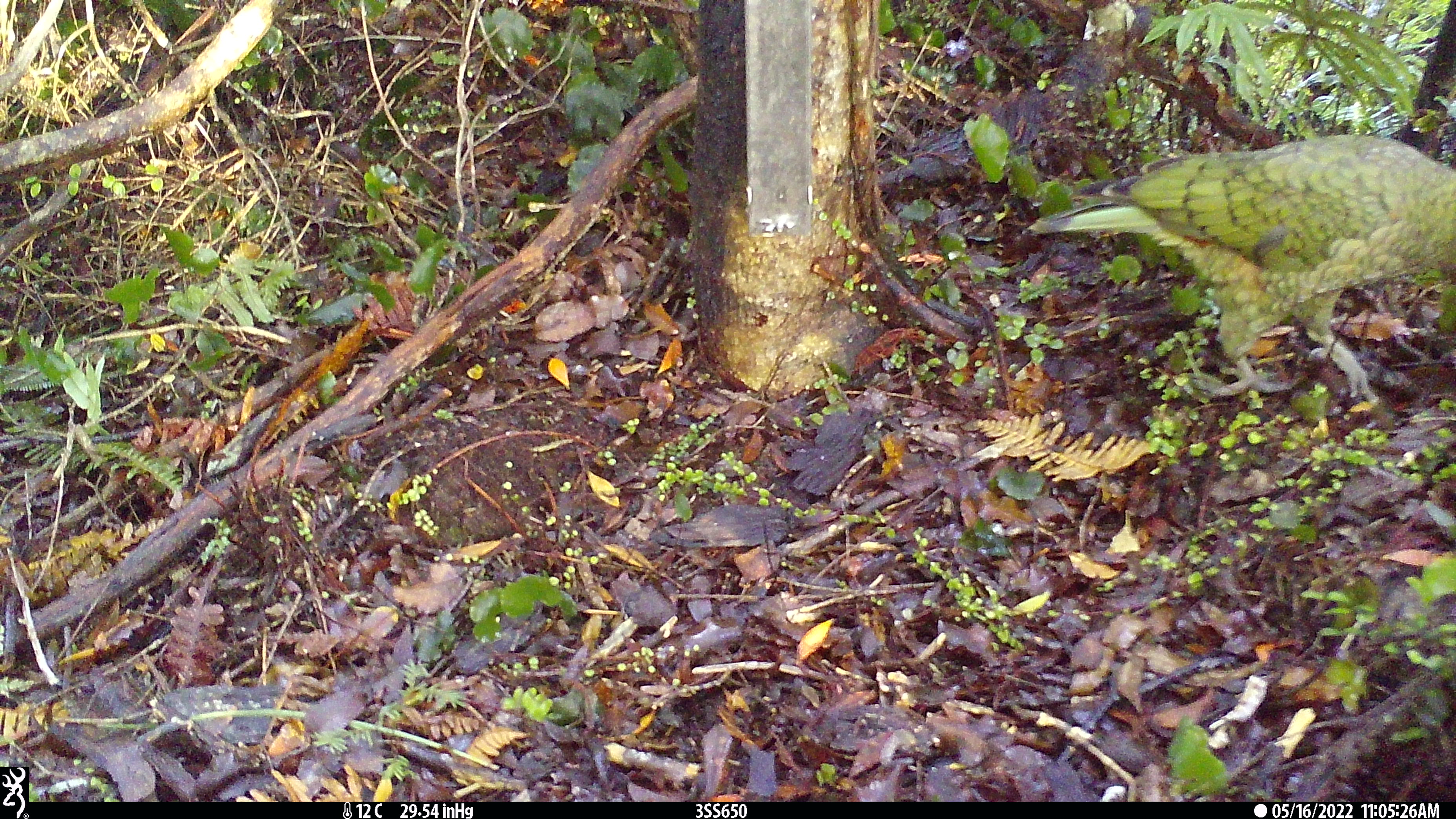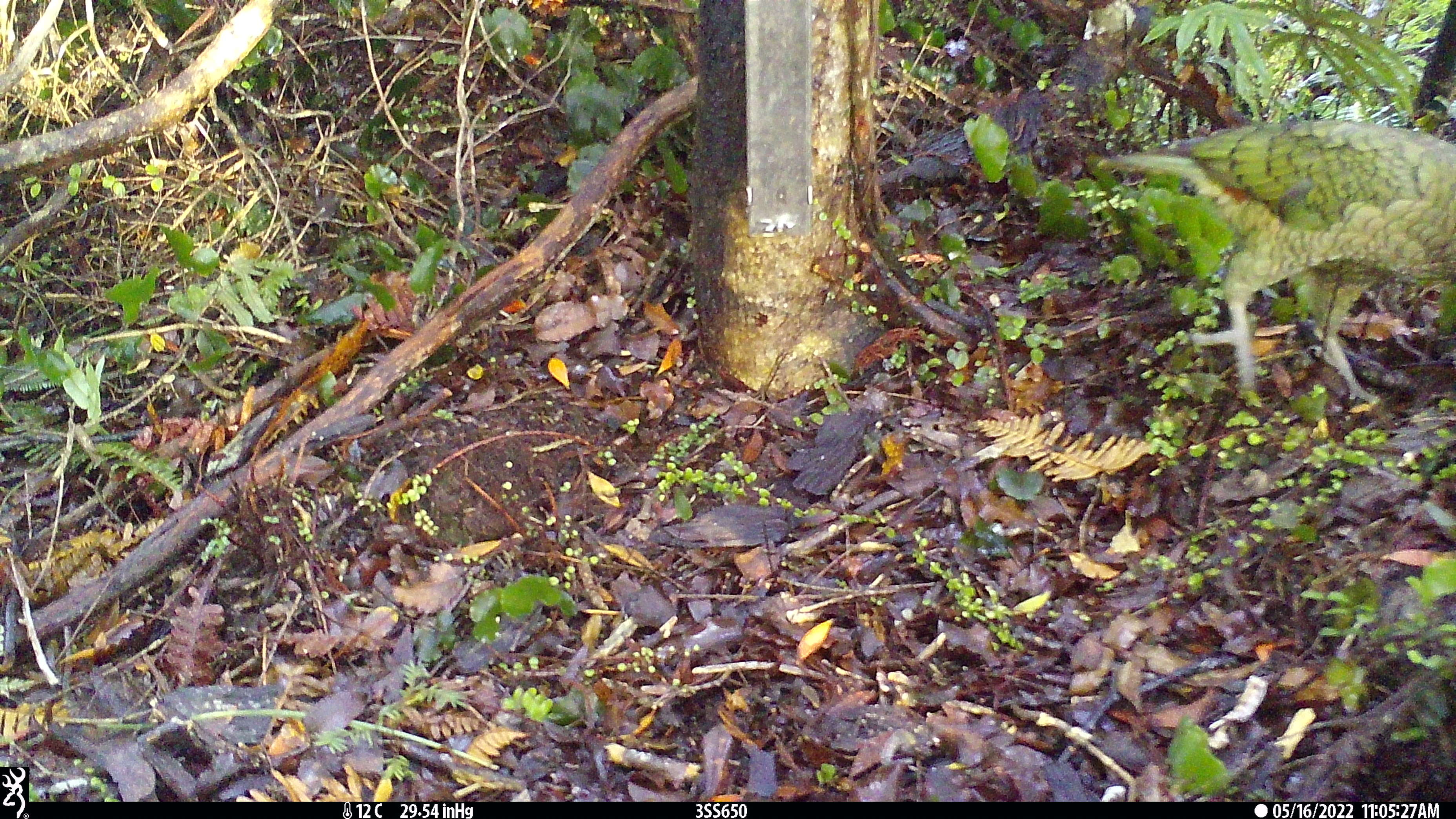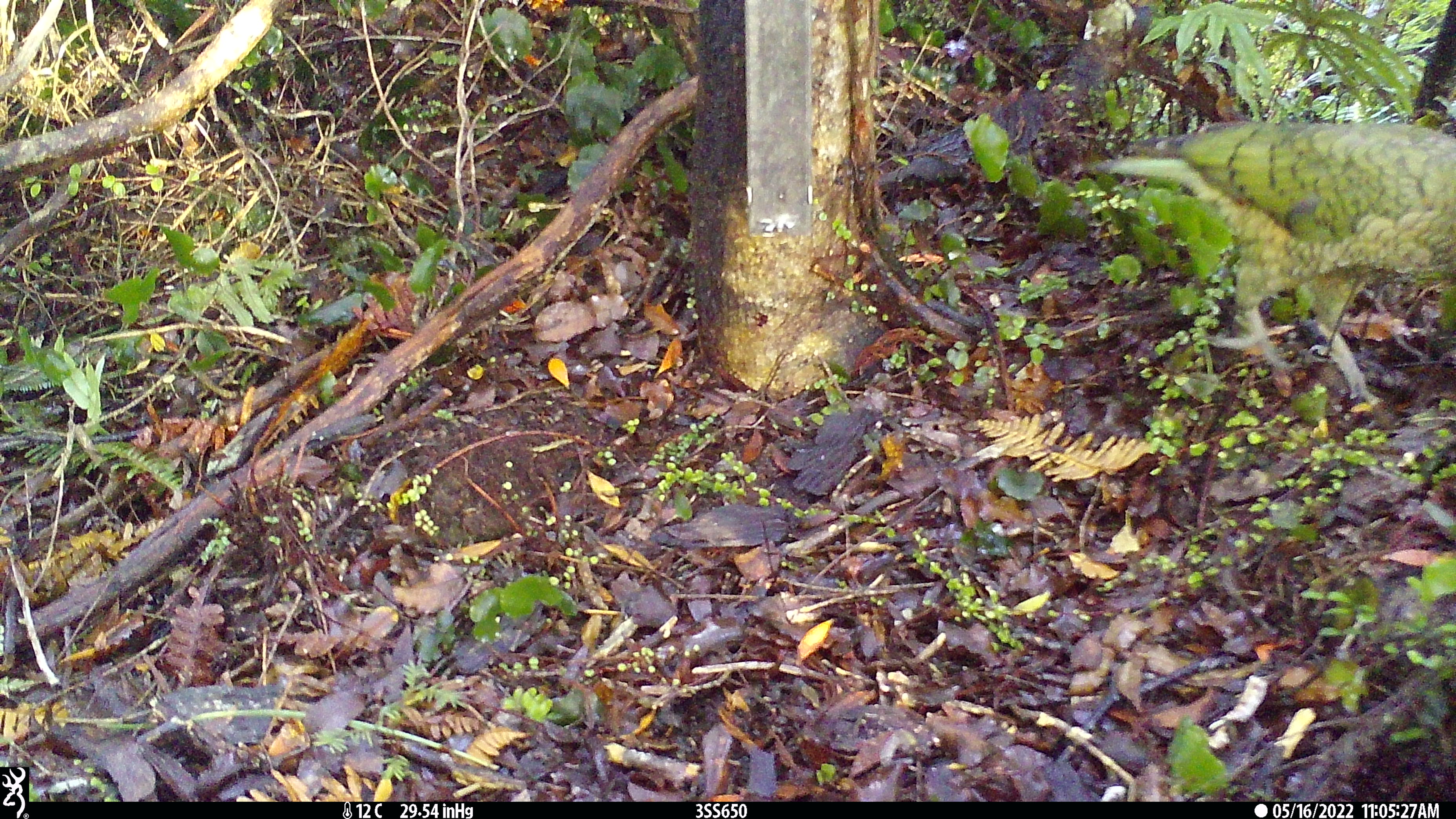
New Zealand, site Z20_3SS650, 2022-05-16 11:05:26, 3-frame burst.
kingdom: Animalia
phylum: Chordata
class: Aves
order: Psittaciformes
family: Strigopidae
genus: Nestor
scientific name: Nestor notabilis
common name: kea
Kea (Nestor notabilis).